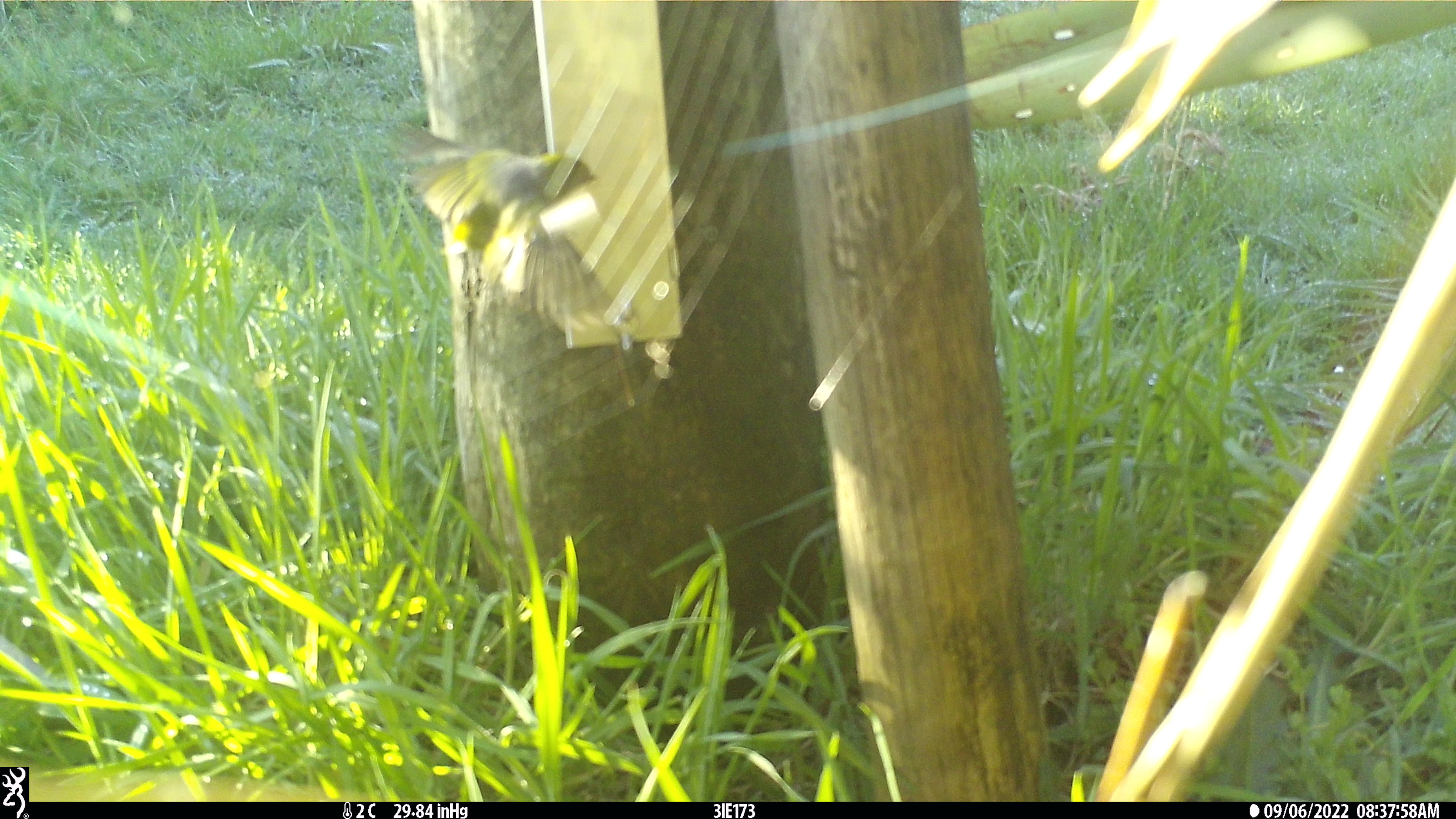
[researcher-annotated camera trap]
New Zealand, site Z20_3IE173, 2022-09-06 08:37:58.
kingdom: Animalia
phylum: Chordata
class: Aves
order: Passeriformes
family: Zosteropidae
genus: Zosterops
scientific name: Zosterops lateralis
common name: silvereye